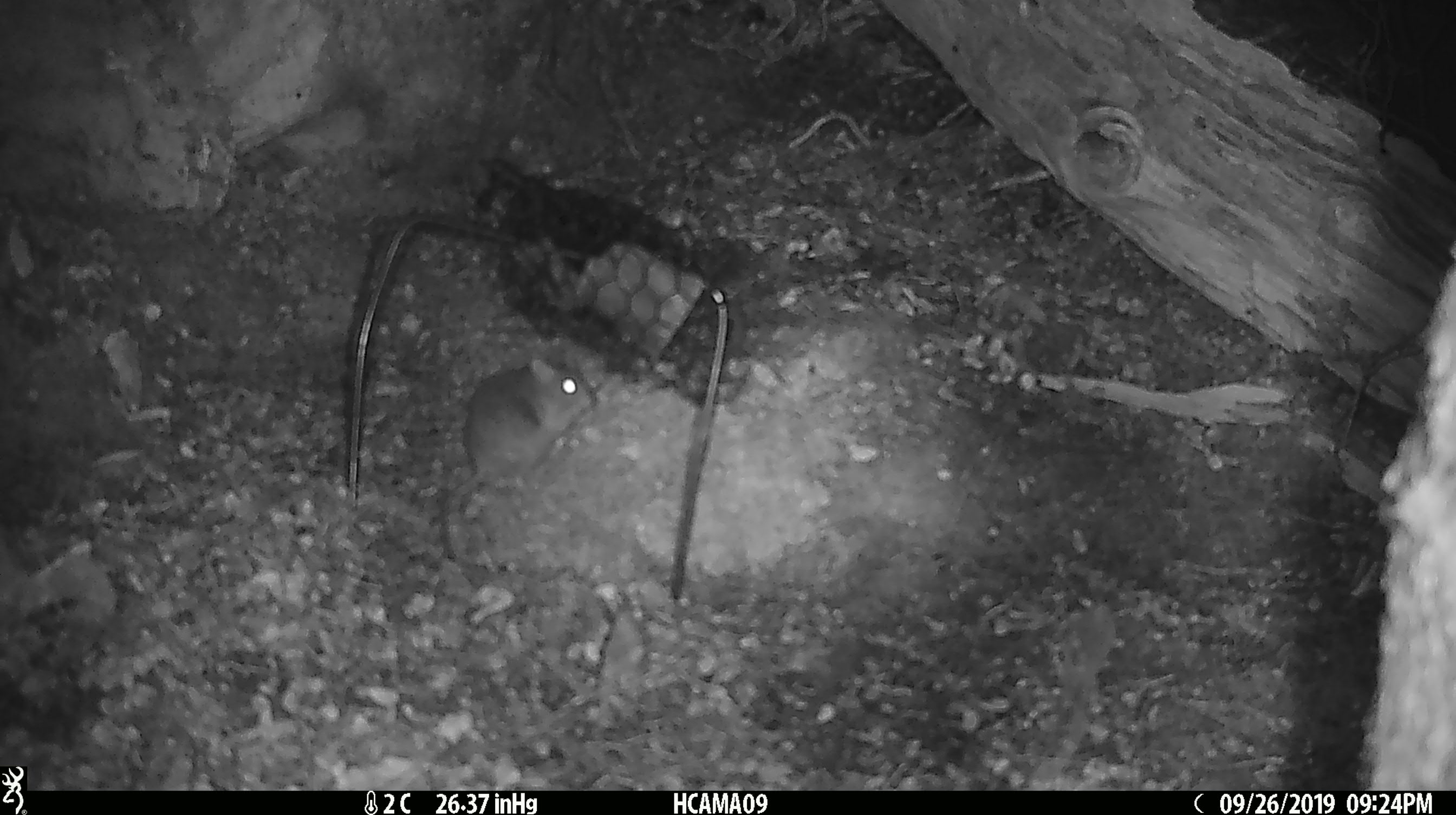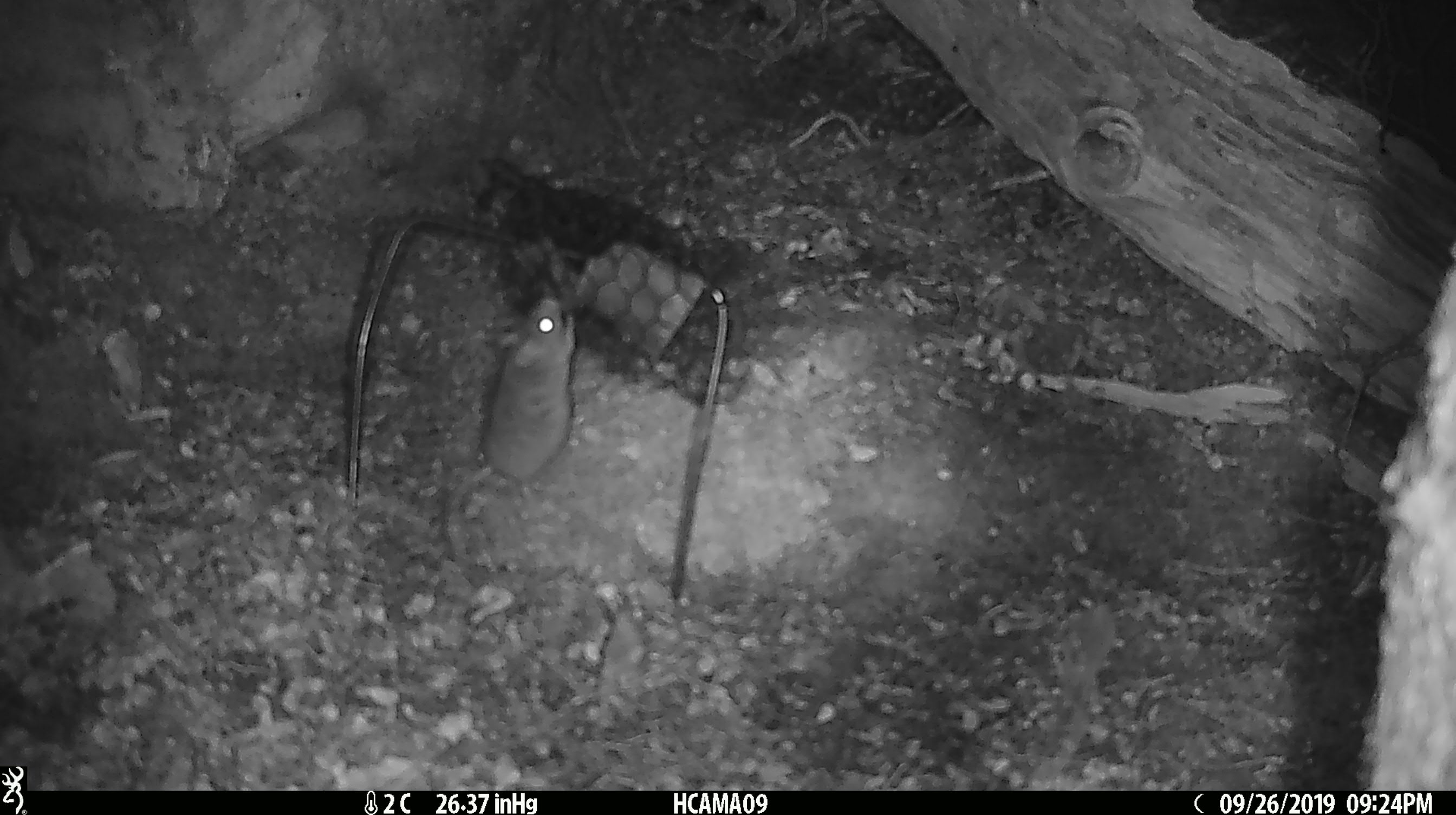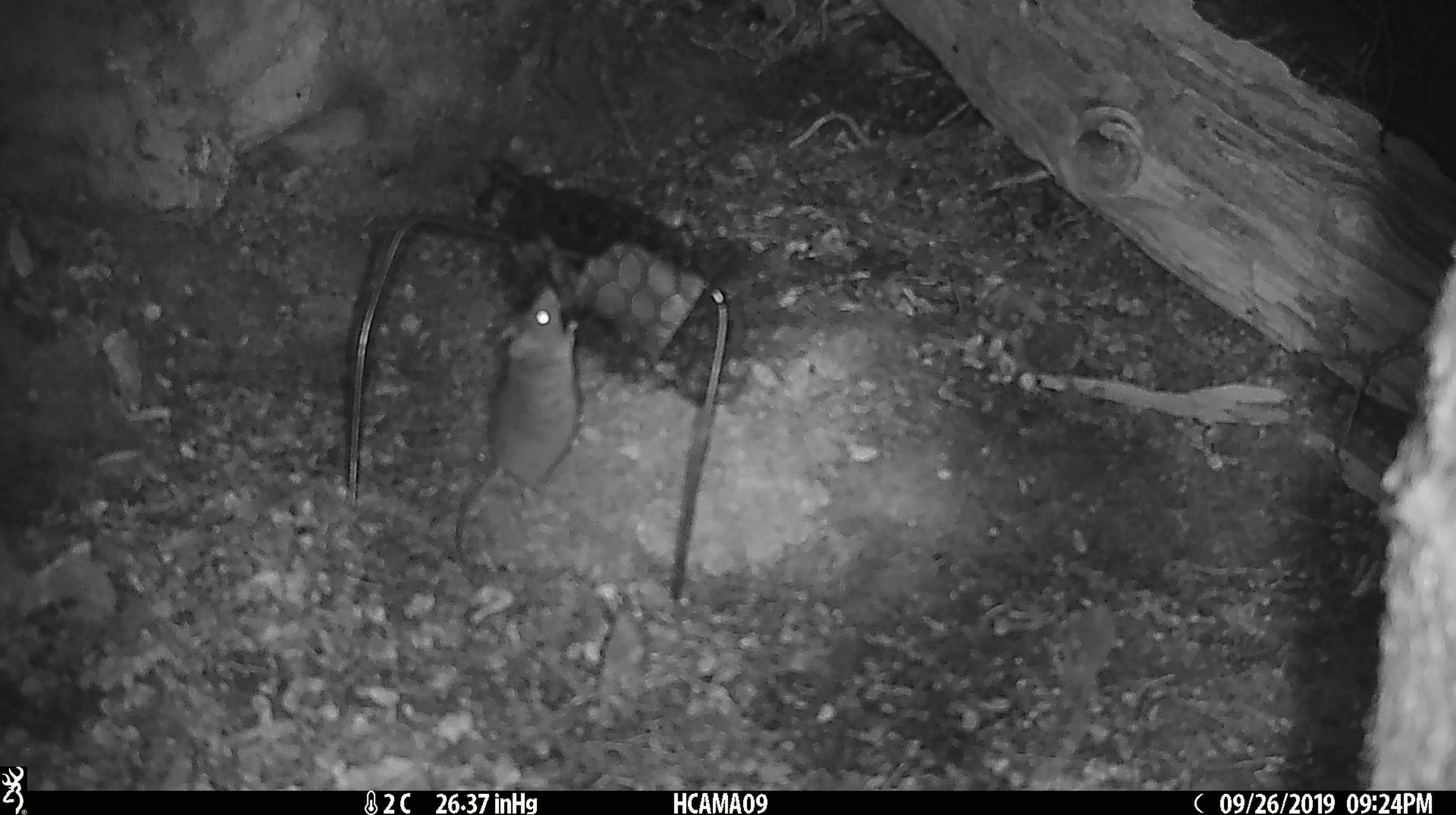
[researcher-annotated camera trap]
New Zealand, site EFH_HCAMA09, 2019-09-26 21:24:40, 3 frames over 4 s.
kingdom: Animalia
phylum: Chordata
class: Mammalia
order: Rodentia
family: Muridae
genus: Mus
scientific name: Mus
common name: mouse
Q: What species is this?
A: Mouse (Mus).